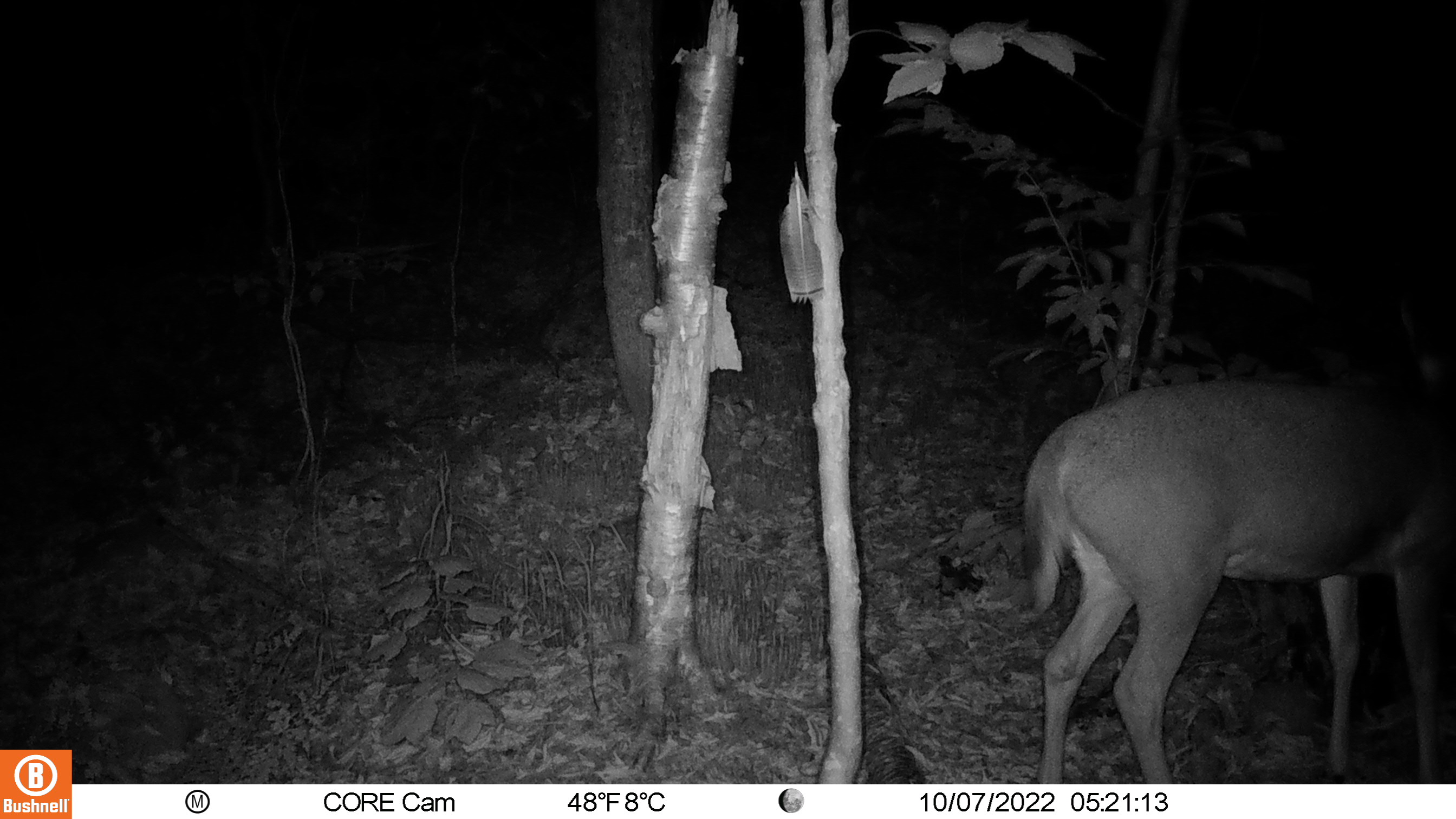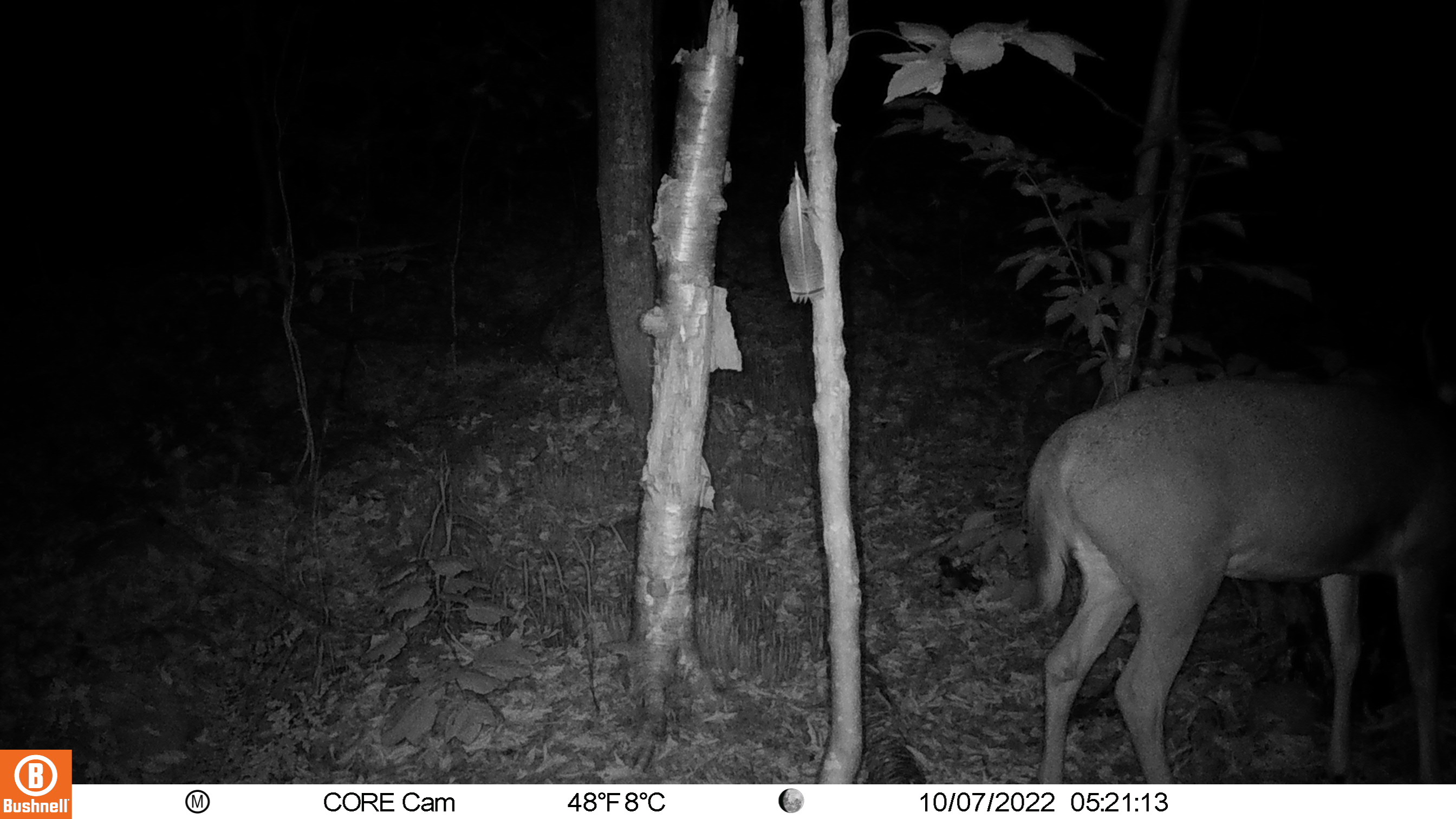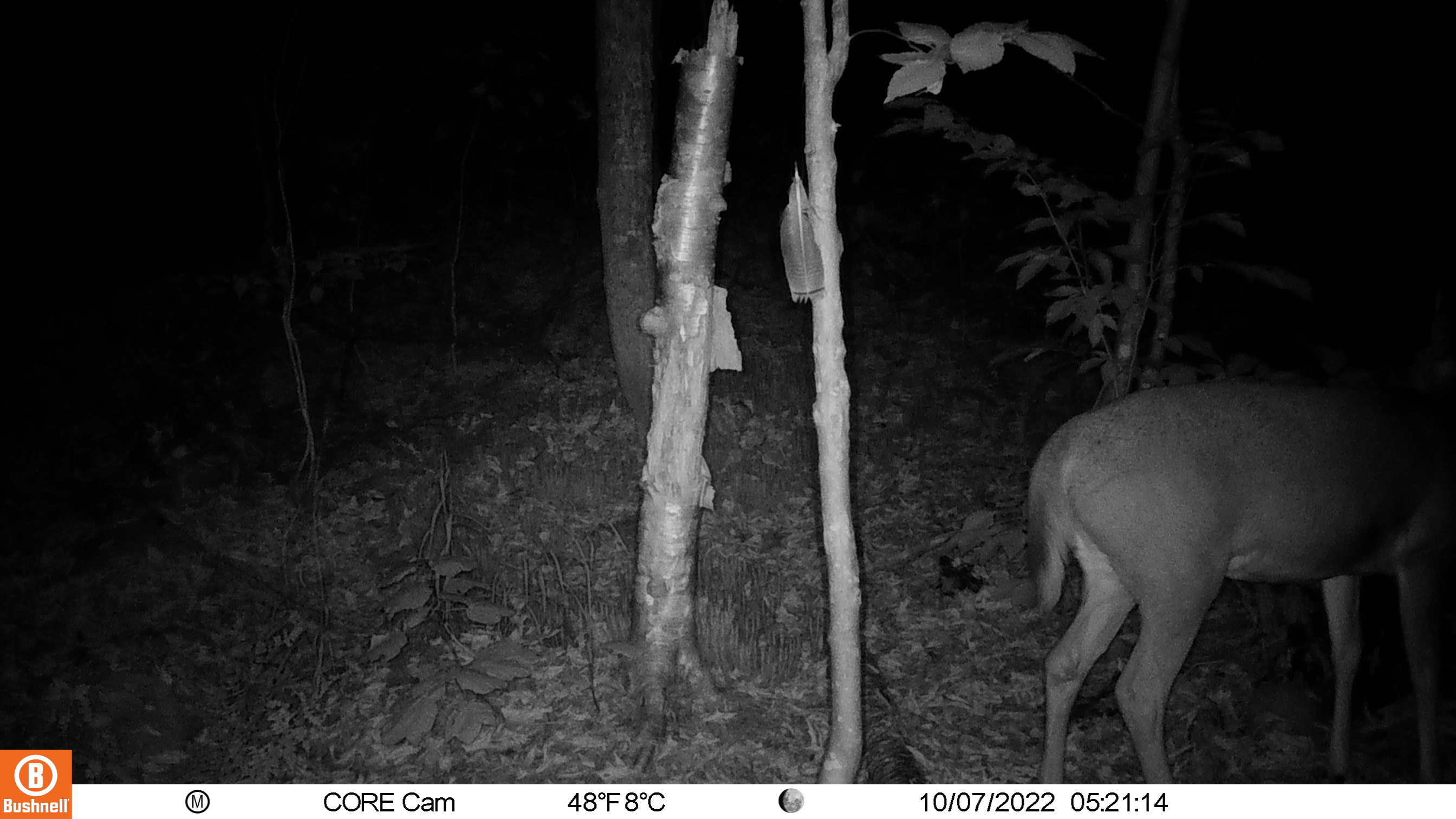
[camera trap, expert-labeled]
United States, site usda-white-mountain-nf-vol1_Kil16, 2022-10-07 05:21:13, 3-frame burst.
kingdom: Animalia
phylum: Chordata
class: Mammalia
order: Artiodactyla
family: Cervidae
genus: Odocoileus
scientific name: Odocoileus virginianus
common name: white-tailed deer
White-tailed deer (Odocoileus virginianus).